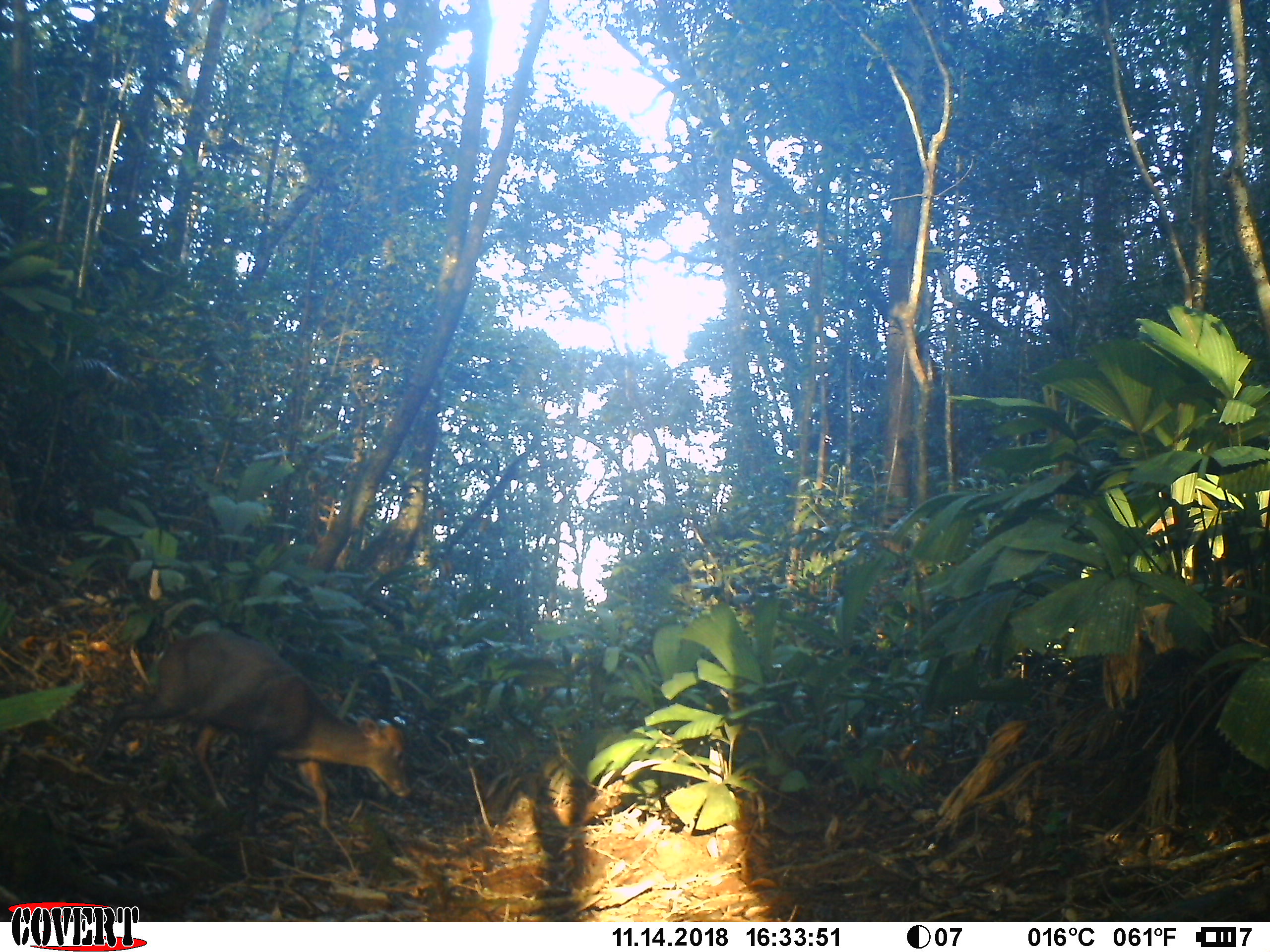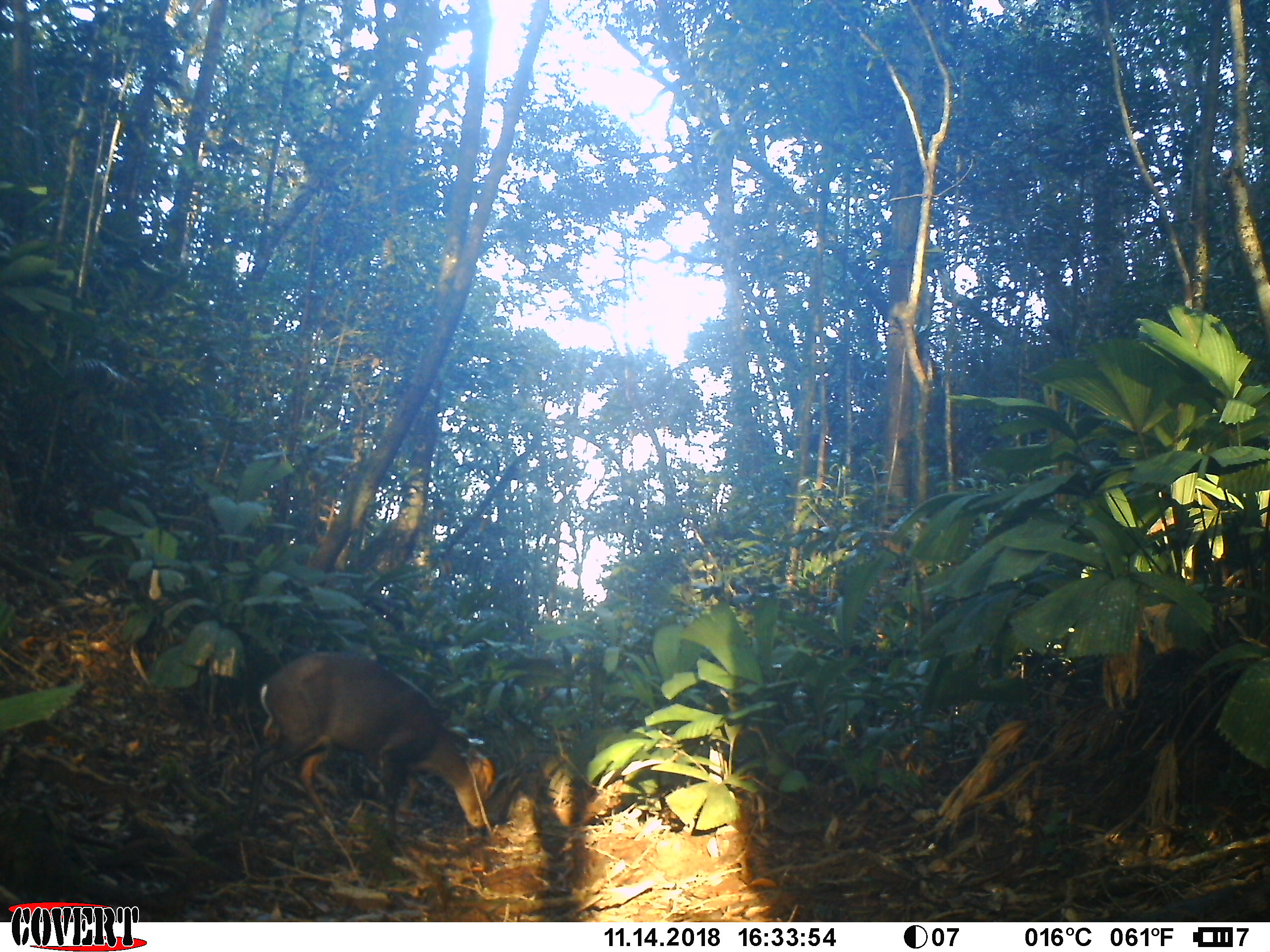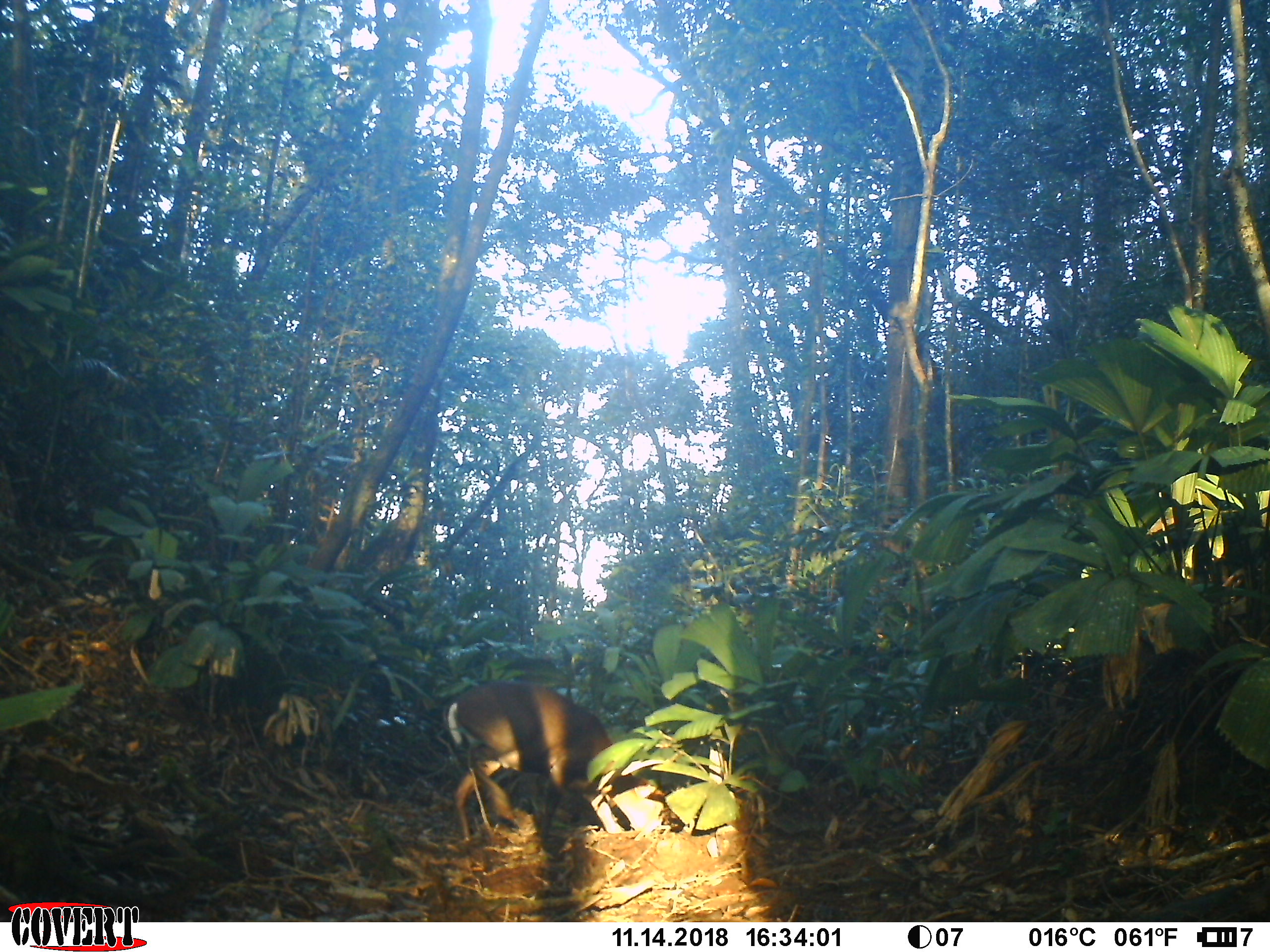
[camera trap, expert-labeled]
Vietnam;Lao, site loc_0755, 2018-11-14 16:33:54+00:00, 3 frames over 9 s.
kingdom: Animalia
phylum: Chordata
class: Mammalia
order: Artiodactyla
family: Cervidae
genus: Muntiacus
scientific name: Muntiacus rooseveltorum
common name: roosevelt's muntjac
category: roosevelts muntjac group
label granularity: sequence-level